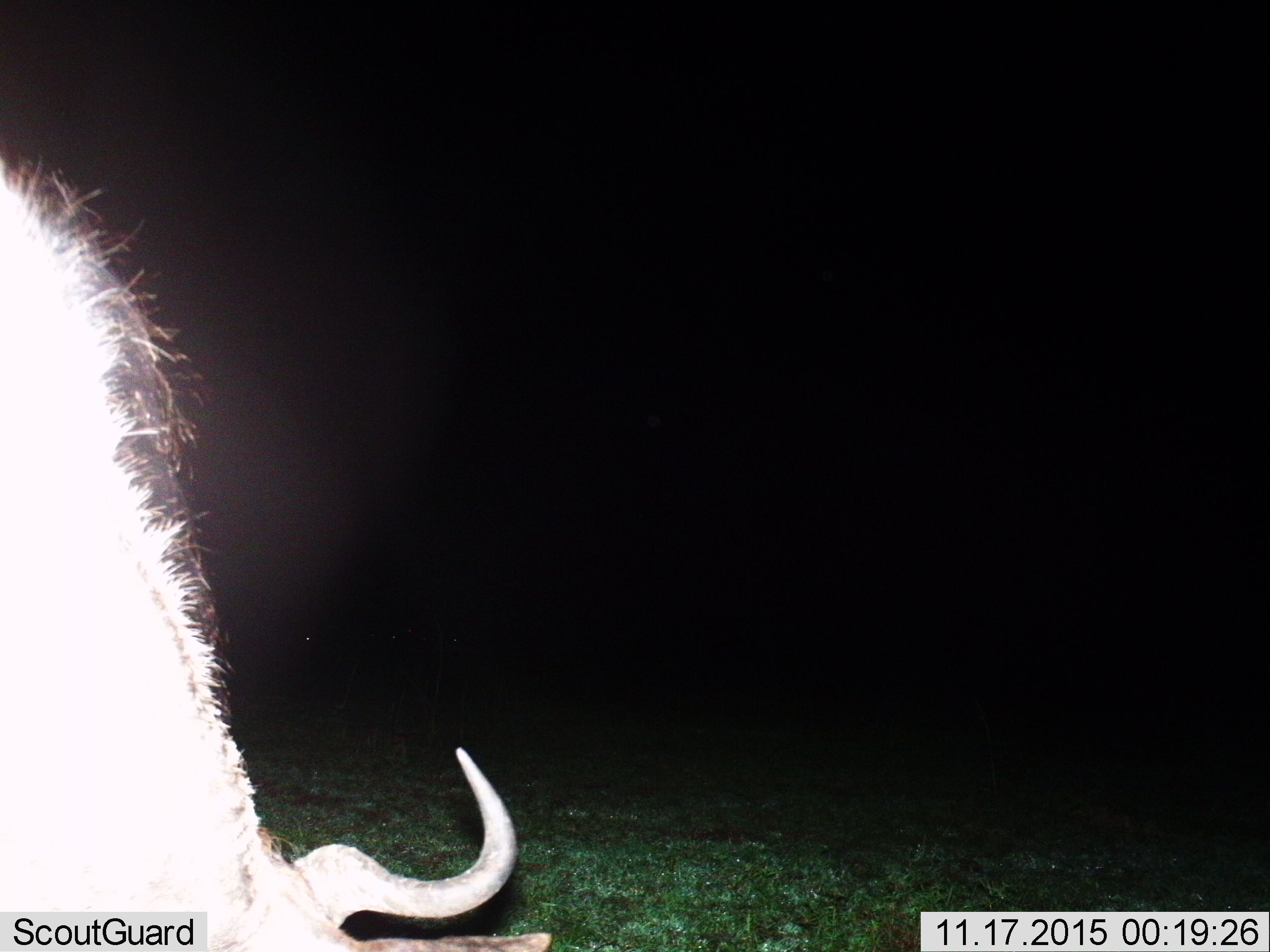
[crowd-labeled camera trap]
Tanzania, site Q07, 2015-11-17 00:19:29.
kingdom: Animalia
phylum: Chordata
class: Mammalia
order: Artiodactyla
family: Bovidae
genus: Connochaetes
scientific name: Connochaetes taurinus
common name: blue wildebeest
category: wildebeest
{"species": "wildebeest (blue wildebeest) (Connochaetes taurinus)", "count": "1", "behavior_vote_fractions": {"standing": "67%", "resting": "0%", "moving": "0%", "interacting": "0%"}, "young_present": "0%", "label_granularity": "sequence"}